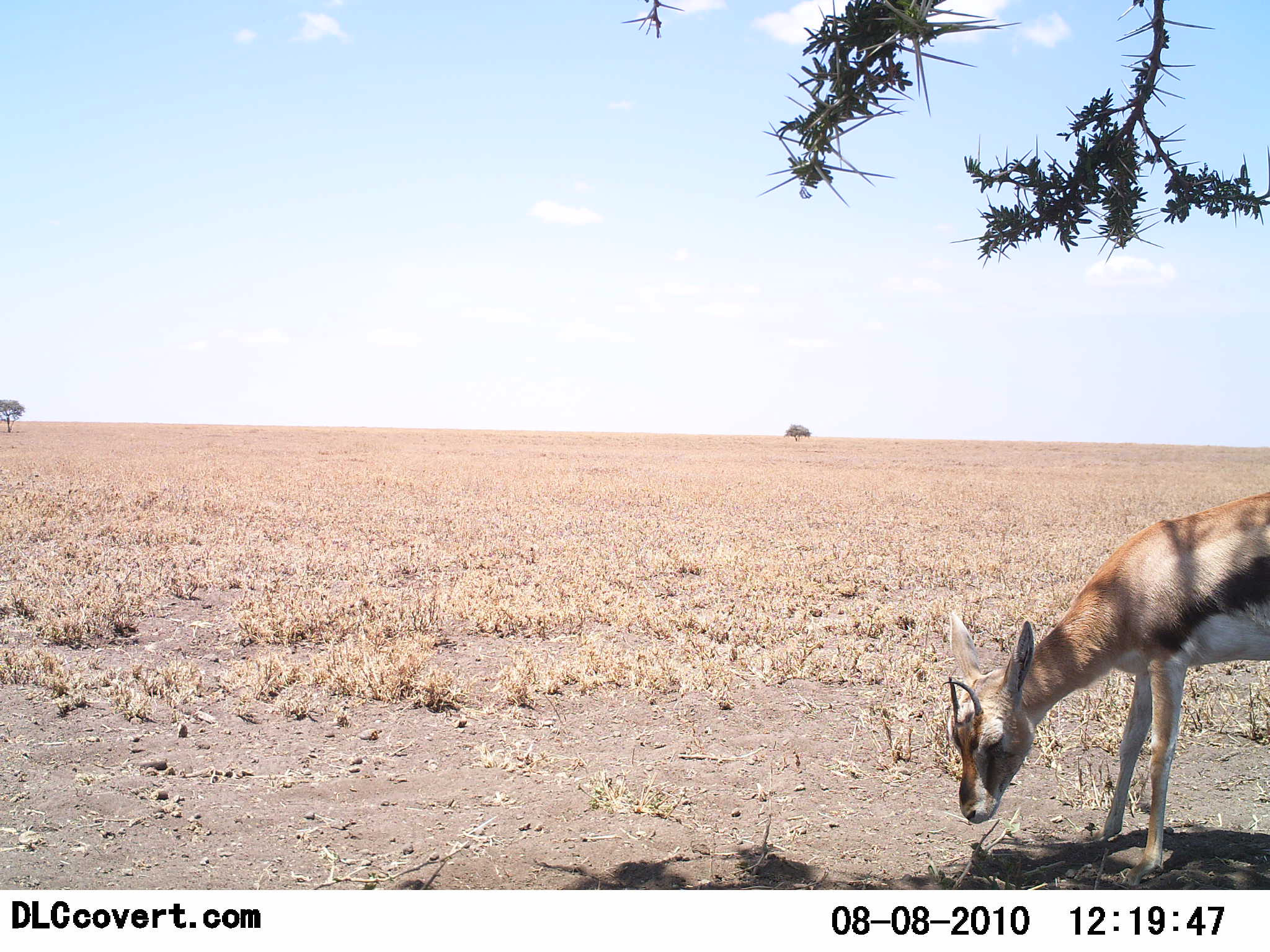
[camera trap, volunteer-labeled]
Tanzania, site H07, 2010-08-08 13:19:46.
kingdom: Animalia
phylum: Chordata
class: Mammalia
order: Artiodactyla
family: Bovidae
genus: Eudorcas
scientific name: Eudorcas thomsonii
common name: thomson's gazelle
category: gazellethomsons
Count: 1.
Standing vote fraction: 40%.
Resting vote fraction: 0%.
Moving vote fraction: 0%.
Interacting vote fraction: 0%.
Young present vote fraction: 7%.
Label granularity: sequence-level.